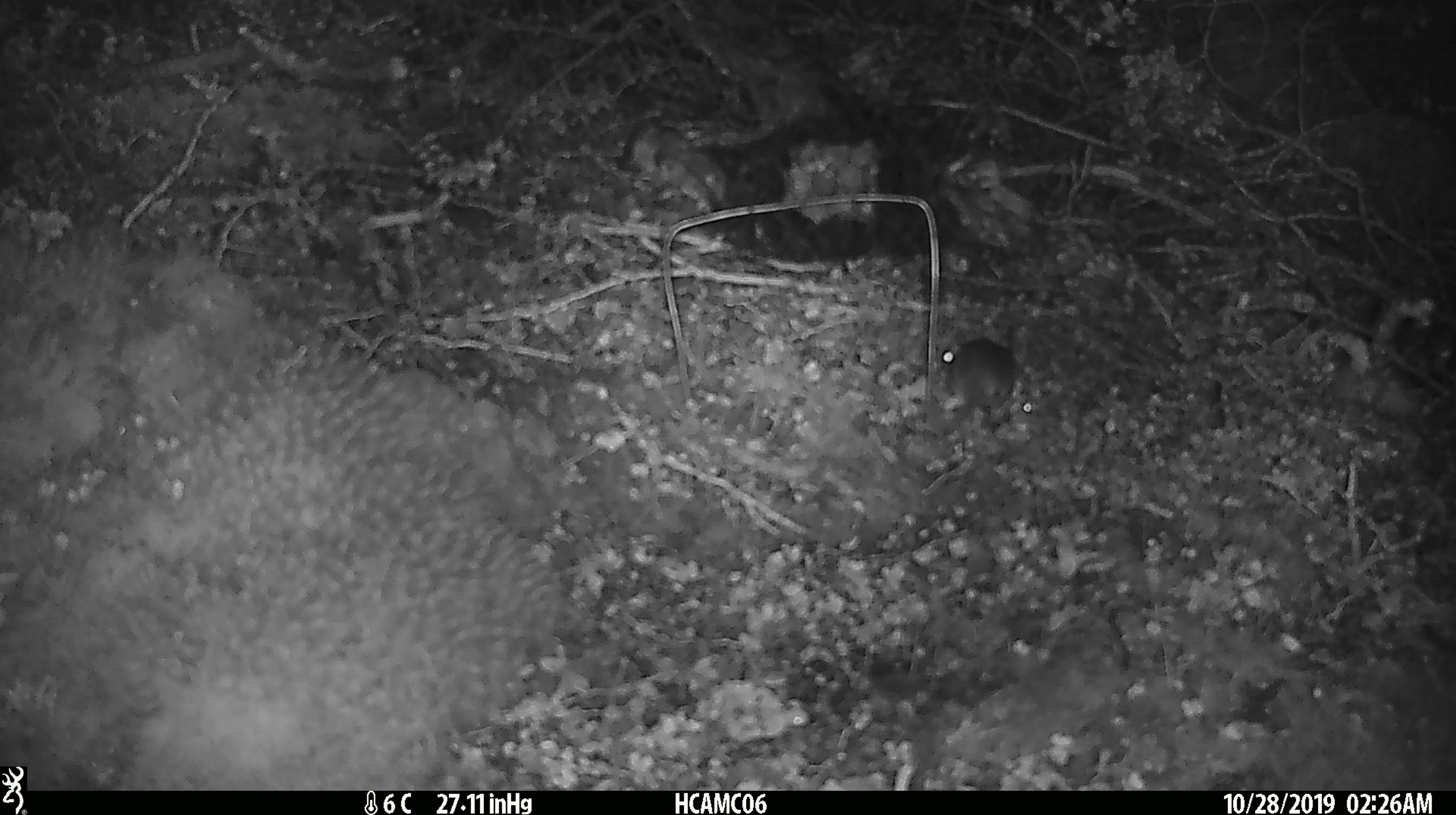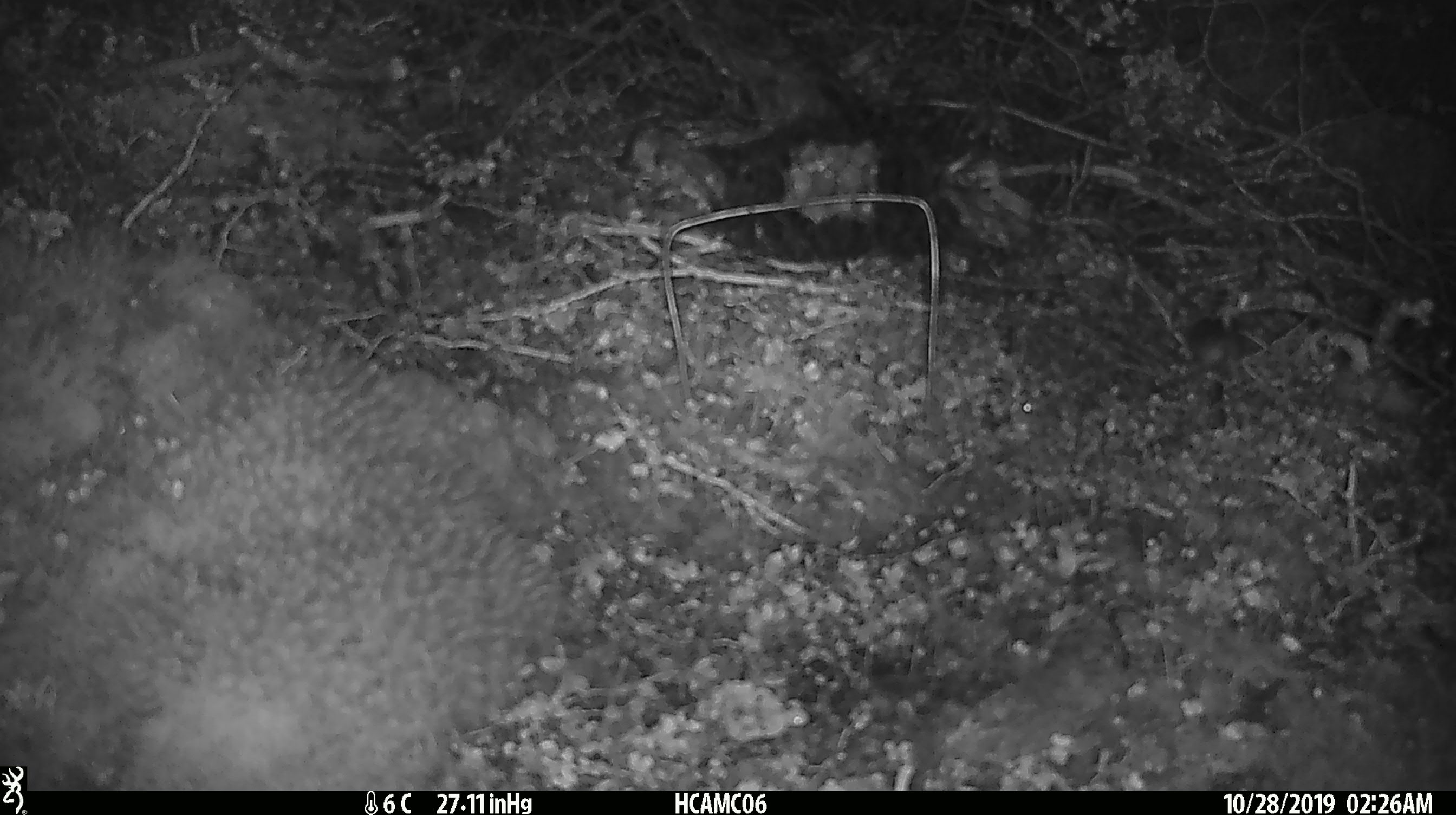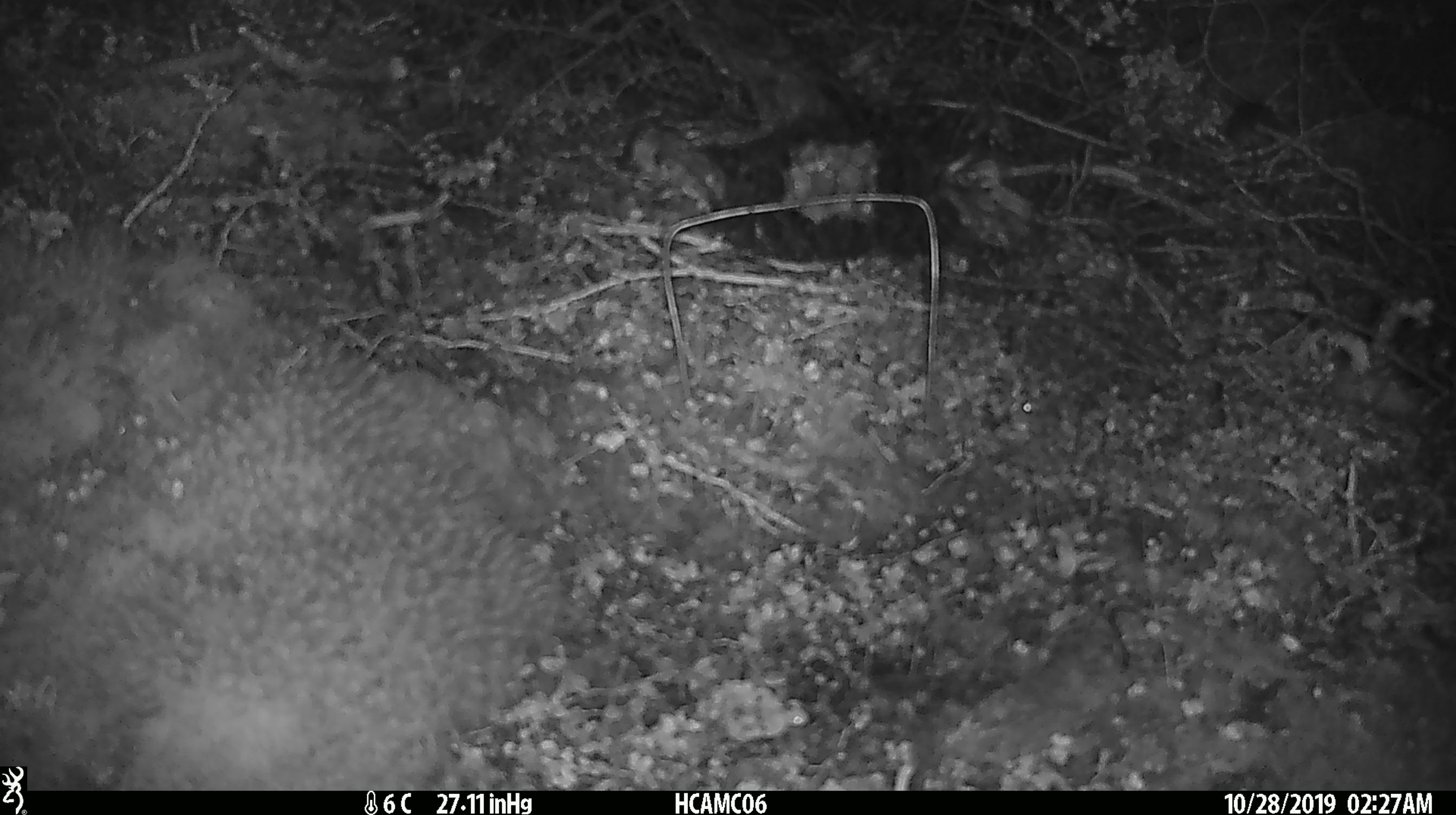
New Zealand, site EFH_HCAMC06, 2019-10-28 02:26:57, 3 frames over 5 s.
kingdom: Animalia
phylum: Chordata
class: Mammalia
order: Rodentia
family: Muridae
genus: Mus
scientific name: Mus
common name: mouse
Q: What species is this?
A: Mouse (Mus).